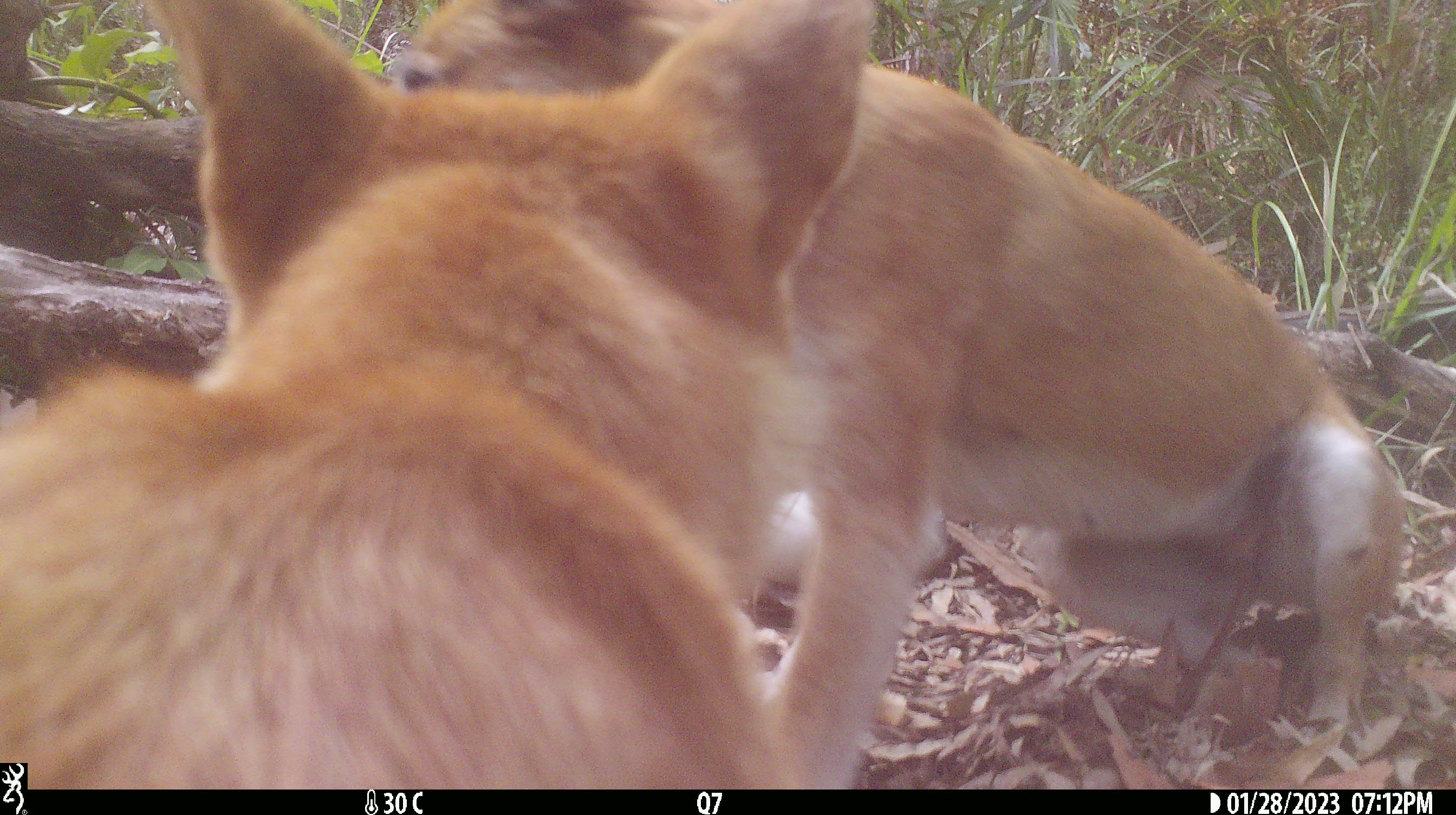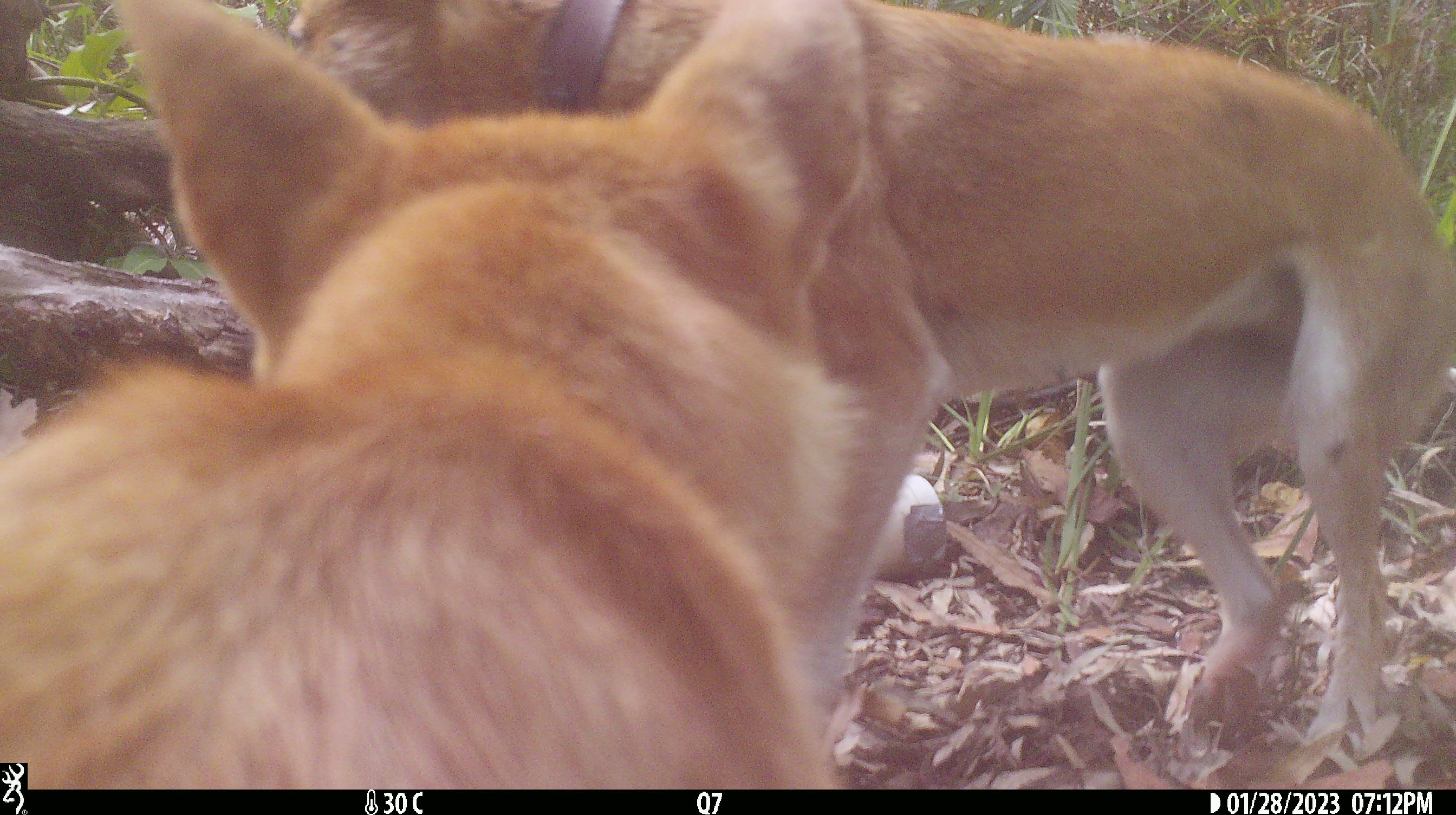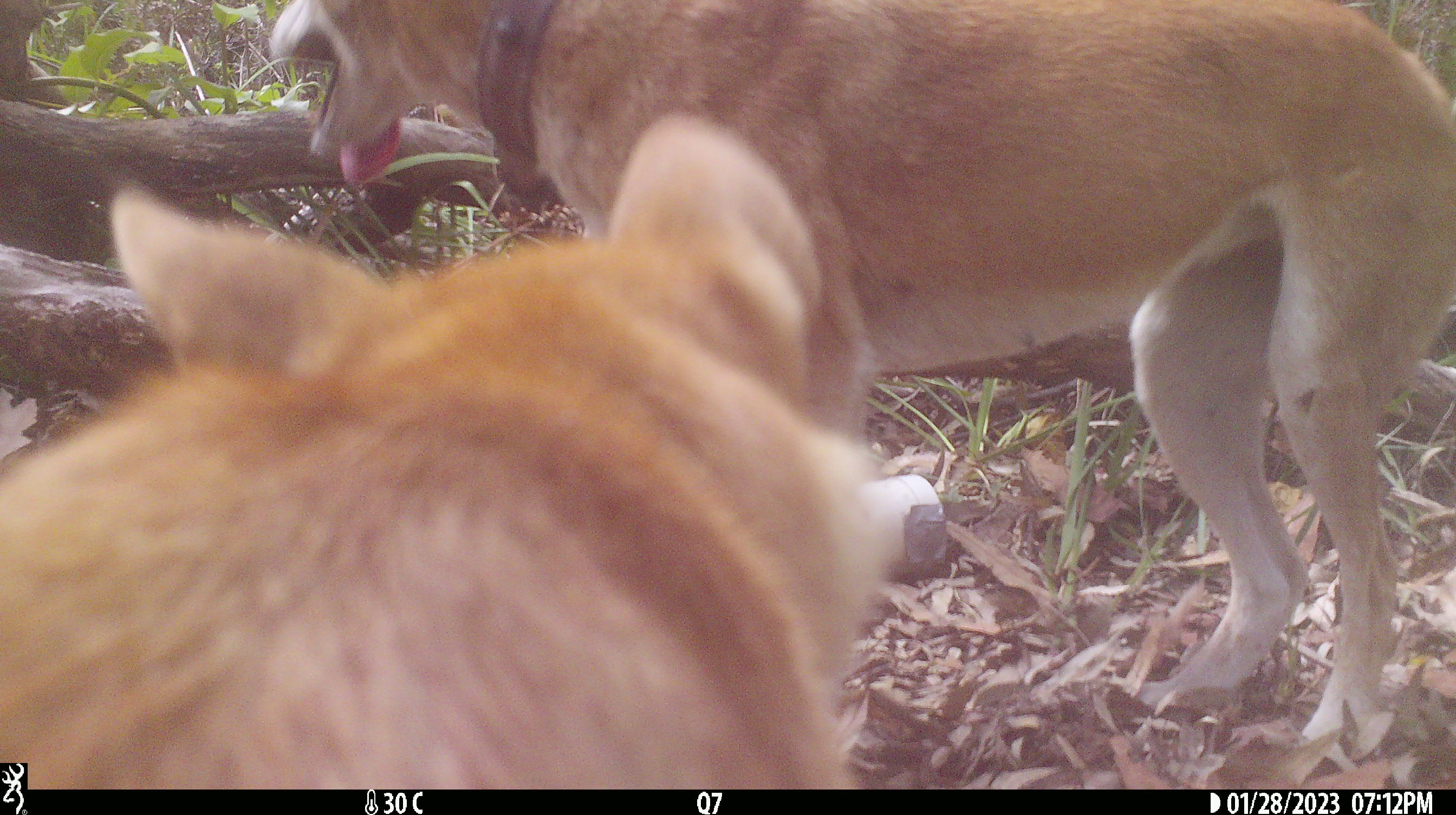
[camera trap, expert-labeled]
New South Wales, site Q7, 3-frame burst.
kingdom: Animalia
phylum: Chordata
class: Mammalia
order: Carnivora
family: Canidae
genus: Canis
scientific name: Canis familiaris dingo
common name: dingo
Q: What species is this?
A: Dingo (Canis familiaris dingo).